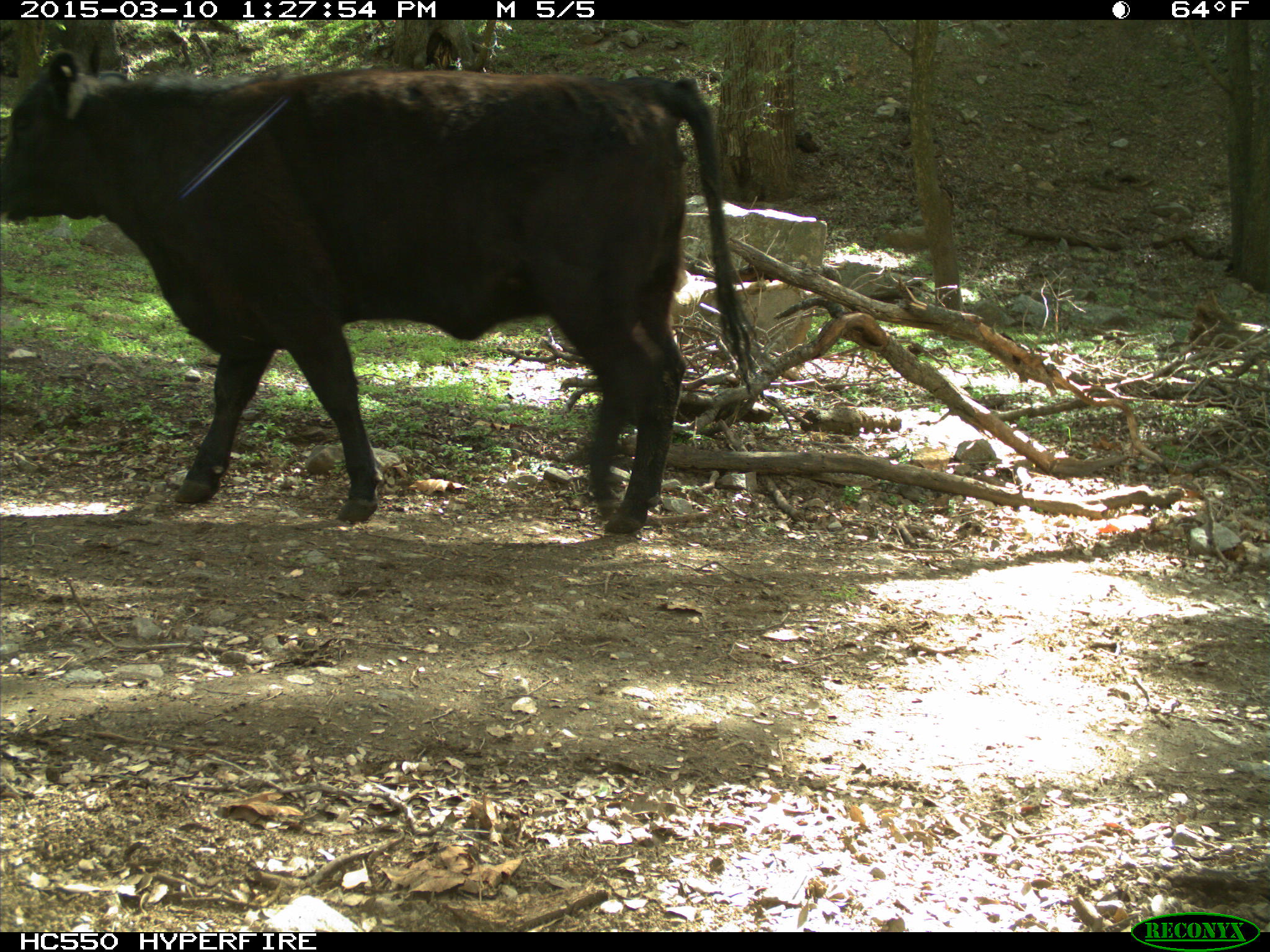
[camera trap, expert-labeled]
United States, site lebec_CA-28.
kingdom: Animalia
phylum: Chordata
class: Mammalia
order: Artiodactyla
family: Bovidae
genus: Bos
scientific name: Bos taurus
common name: domestic cow